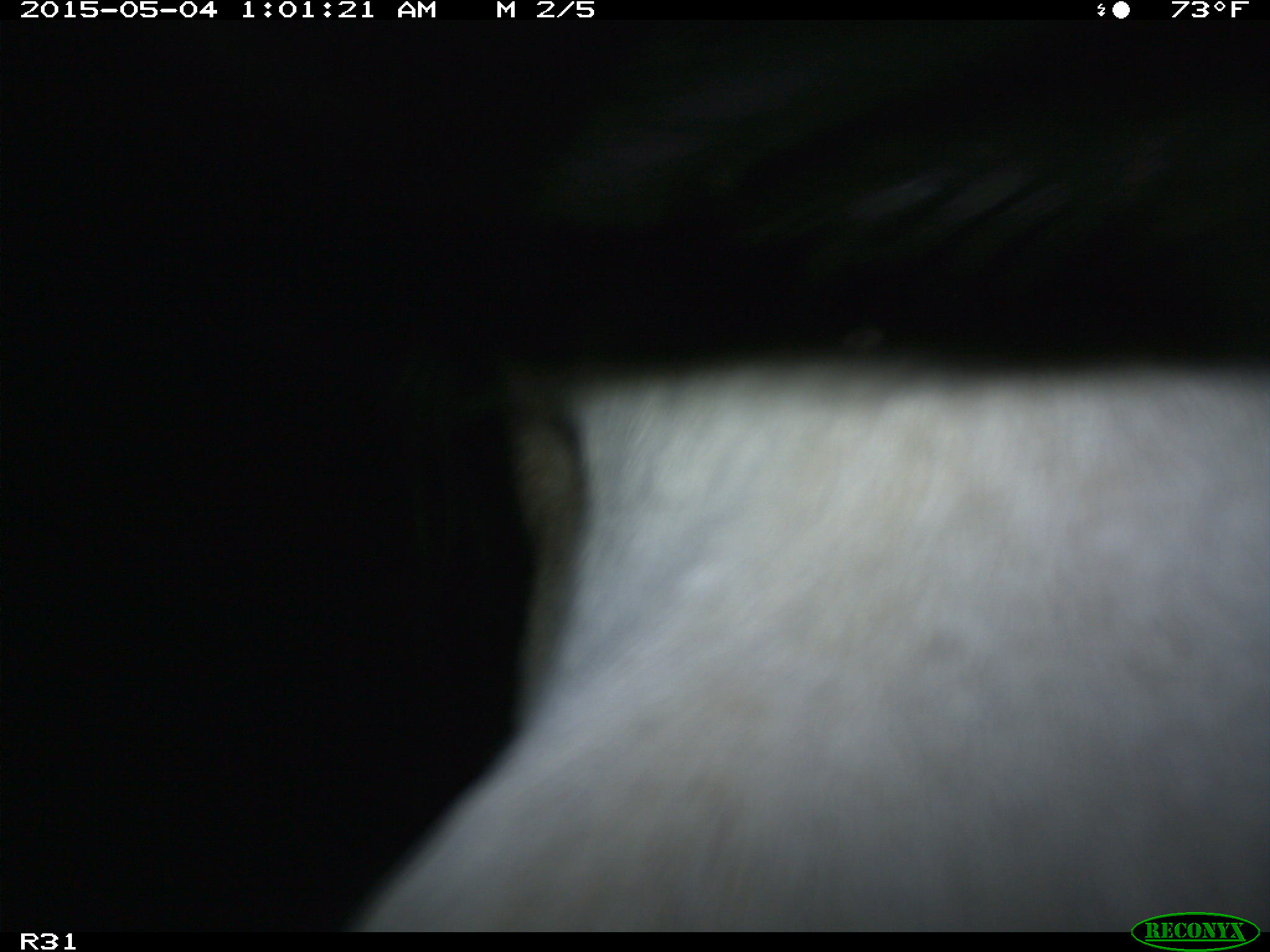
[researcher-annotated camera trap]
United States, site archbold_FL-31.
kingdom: Animalia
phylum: Chordata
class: Mammalia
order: Artiodactyla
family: Bovidae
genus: Bos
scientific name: Bos taurus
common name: domestic cow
Bos taurus (domestic cow).